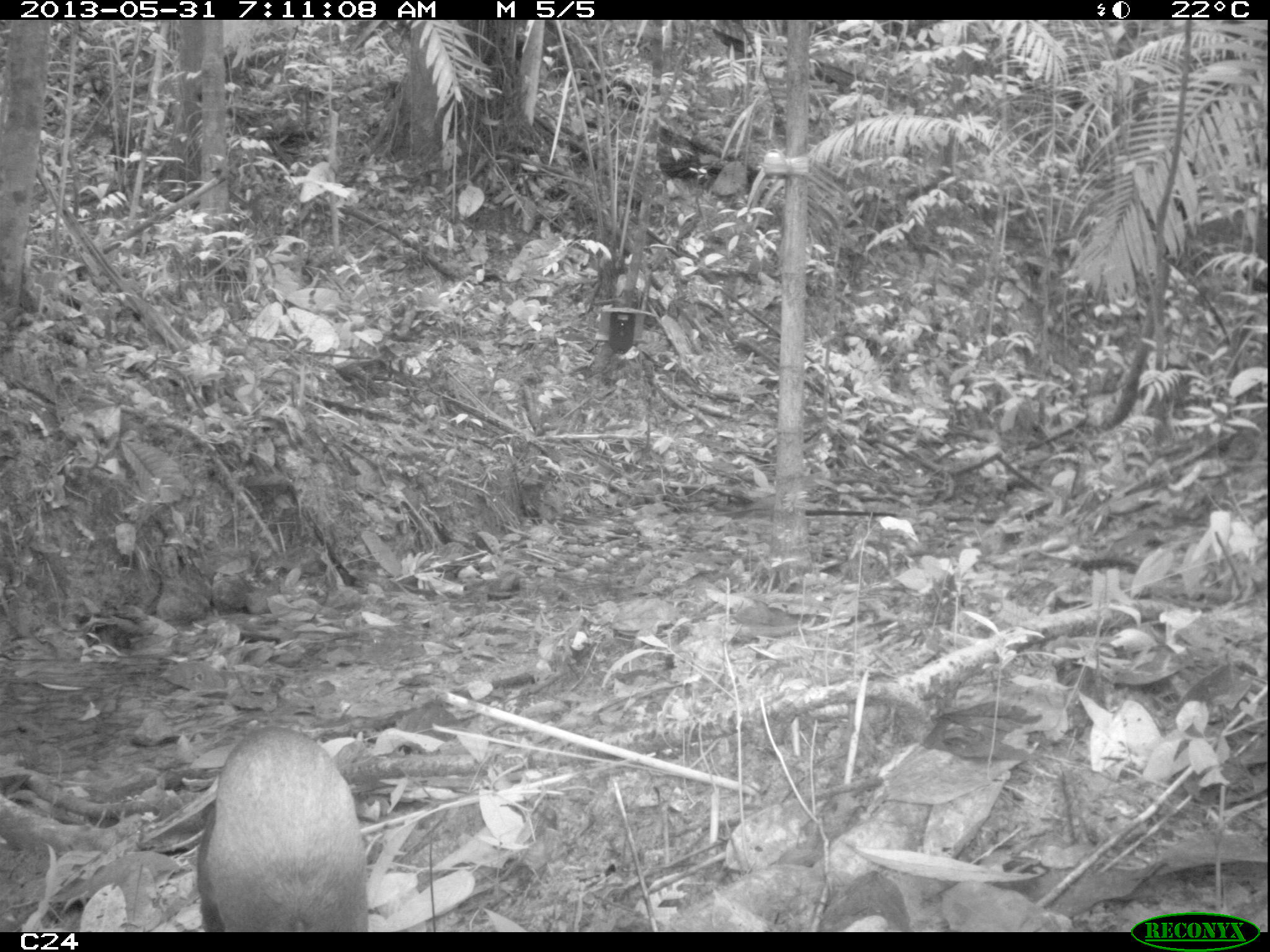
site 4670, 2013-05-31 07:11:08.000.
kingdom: Animalia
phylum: Chordata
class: Mammalia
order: Rodentia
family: Dasyproctidae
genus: Dasyprocta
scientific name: Dasyprocta leporina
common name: red-rumped agouti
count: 1